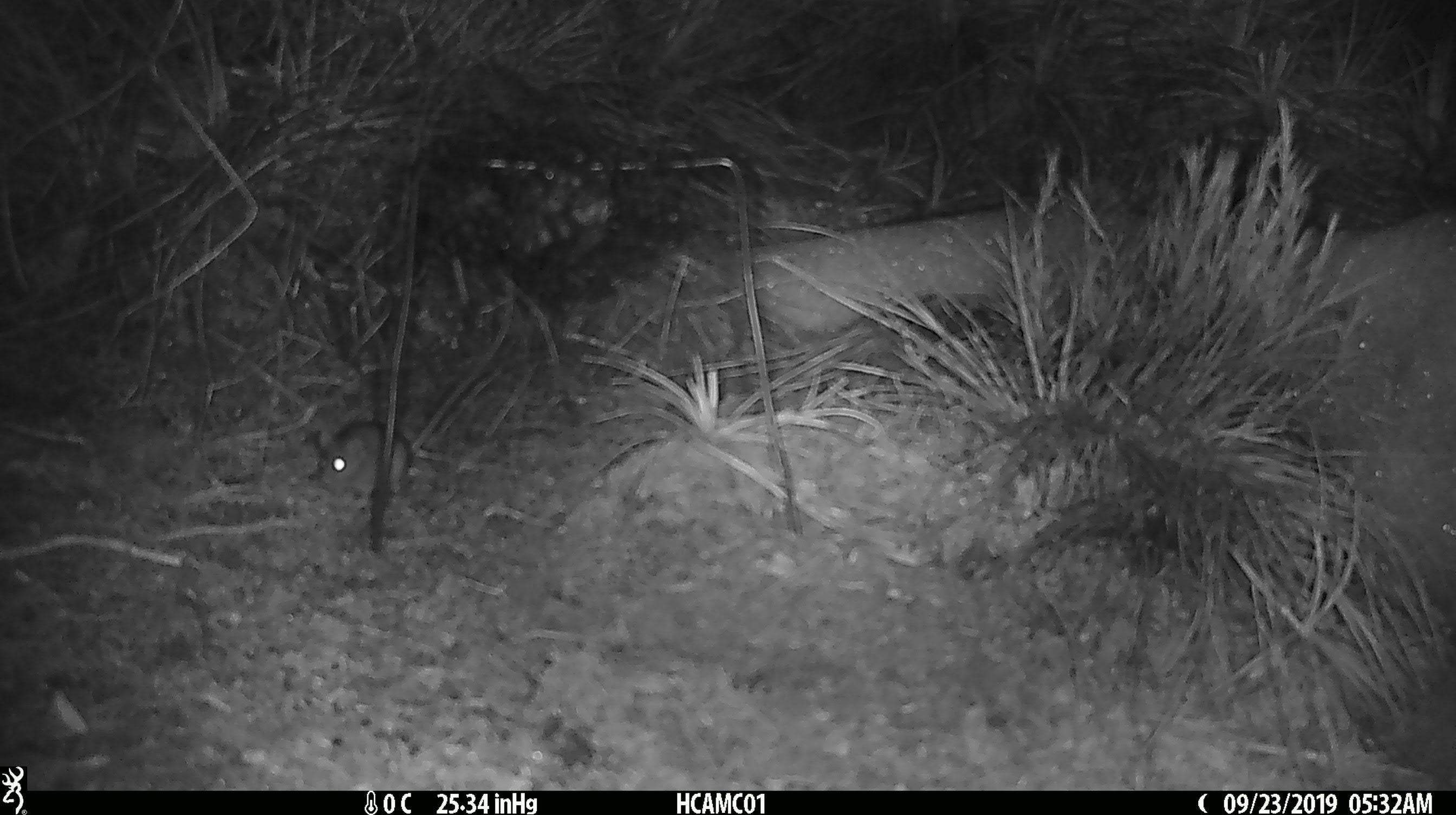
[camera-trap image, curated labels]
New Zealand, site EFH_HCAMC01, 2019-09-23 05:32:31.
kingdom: Animalia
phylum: Chordata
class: Mammalia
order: Rodentia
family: Muridae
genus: Mus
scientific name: Mus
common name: mouse